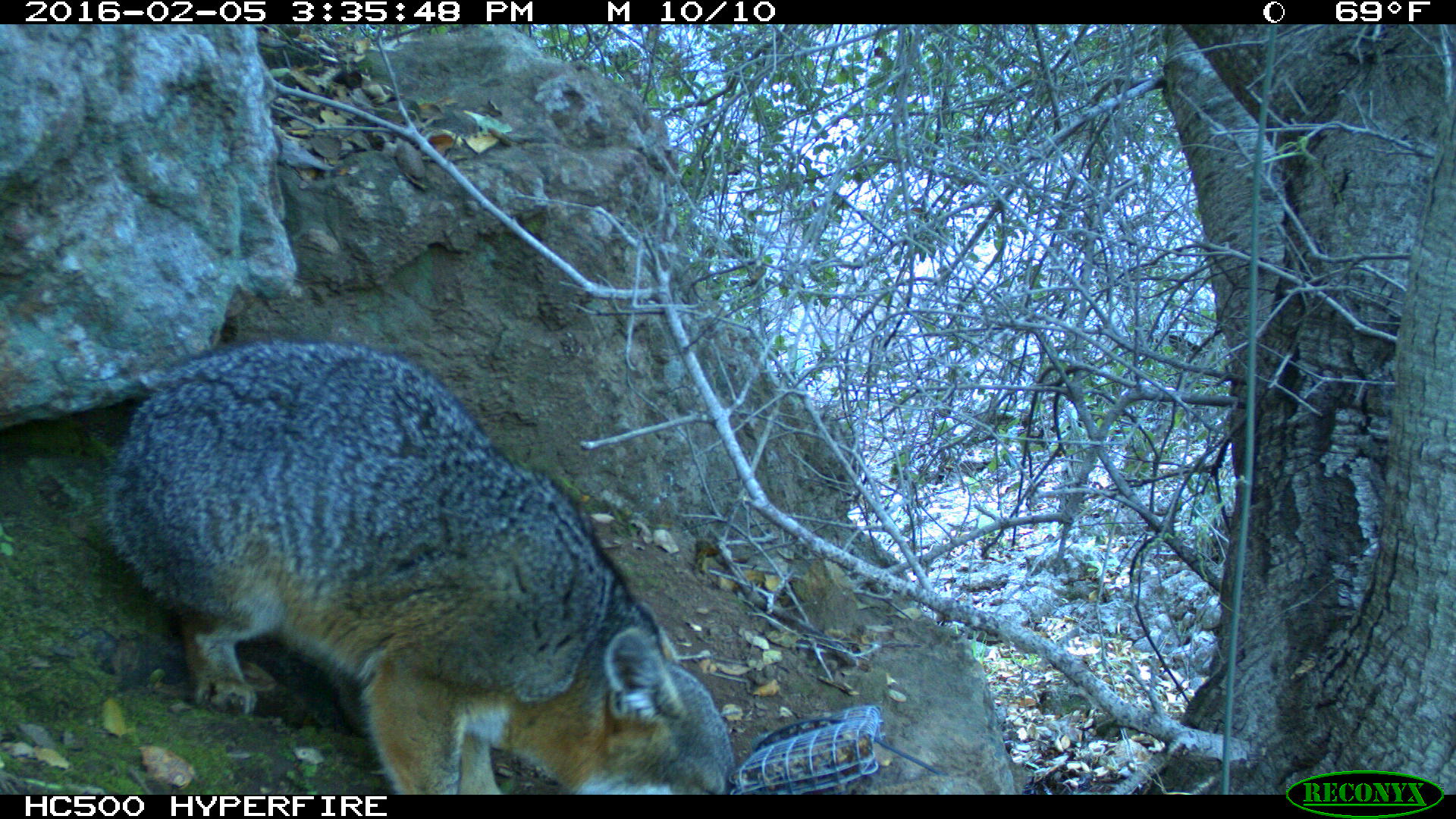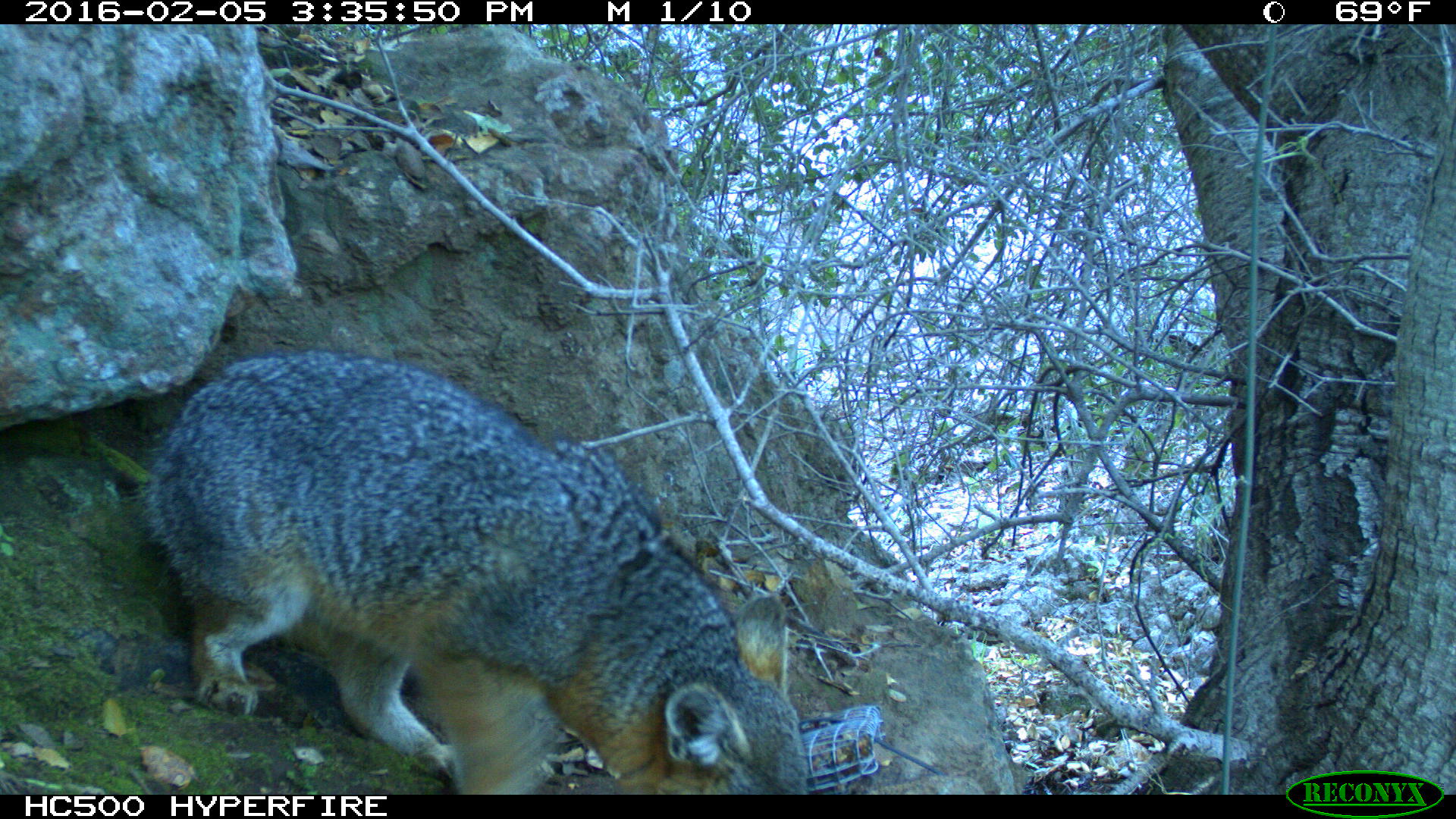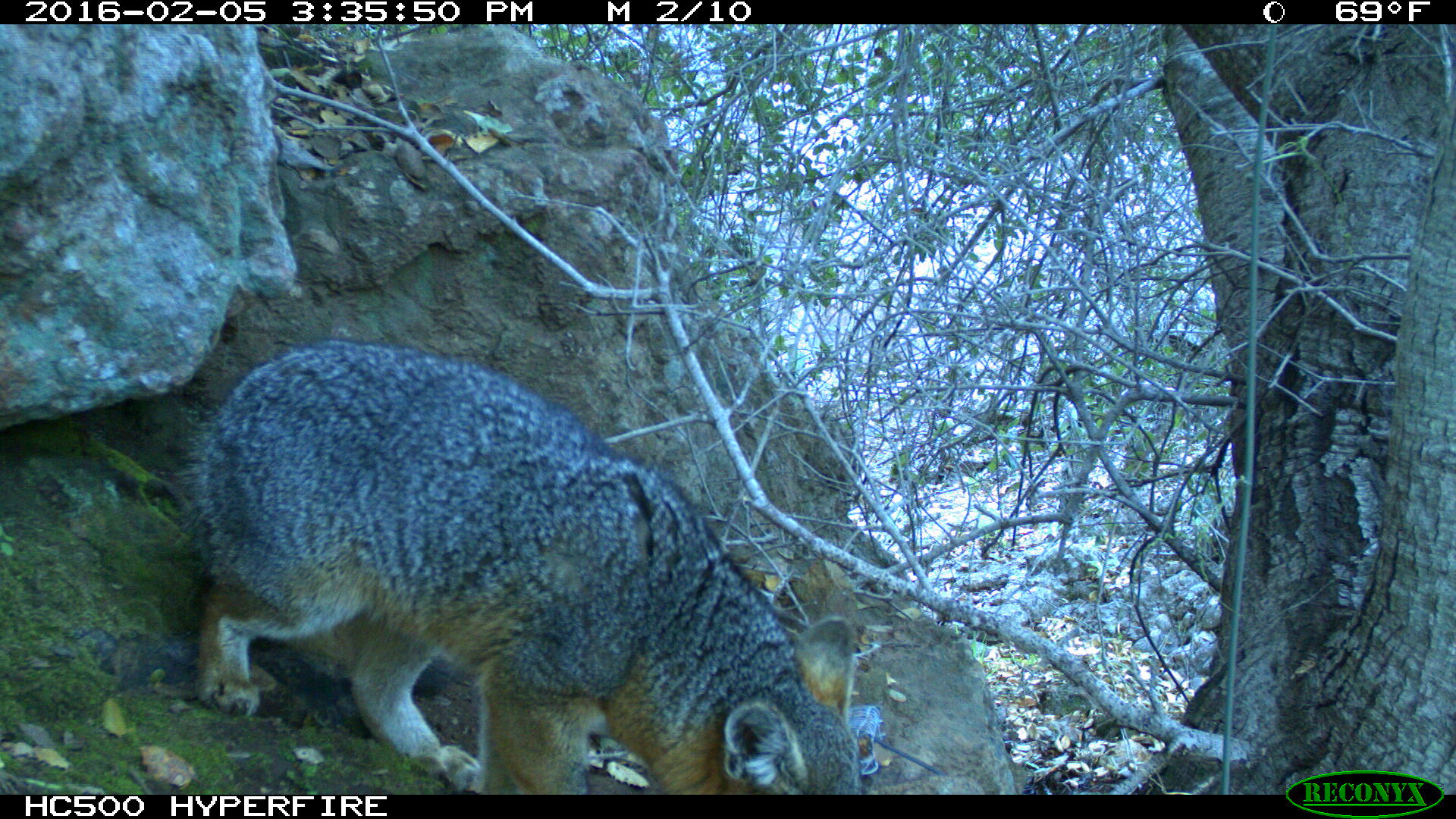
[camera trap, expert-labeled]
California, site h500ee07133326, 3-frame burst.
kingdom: Animalia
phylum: Chordata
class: Mammalia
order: Carnivora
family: Canidae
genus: Urocyon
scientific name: Urocyon littoralis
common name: island fox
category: fox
Fox (island fox) (Urocyon littoralis).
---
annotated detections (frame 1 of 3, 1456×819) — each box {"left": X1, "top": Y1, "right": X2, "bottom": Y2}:
fox: {"left": 96, "top": 336, "right": 739, "bottom": 795}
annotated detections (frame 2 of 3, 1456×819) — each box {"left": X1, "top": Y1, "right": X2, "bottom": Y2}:
fox: {"left": 145, "top": 347, "right": 809, "bottom": 792}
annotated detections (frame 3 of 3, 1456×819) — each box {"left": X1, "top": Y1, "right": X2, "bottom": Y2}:
fox: {"left": 177, "top": 337, "right": 867, "bottom": 795}